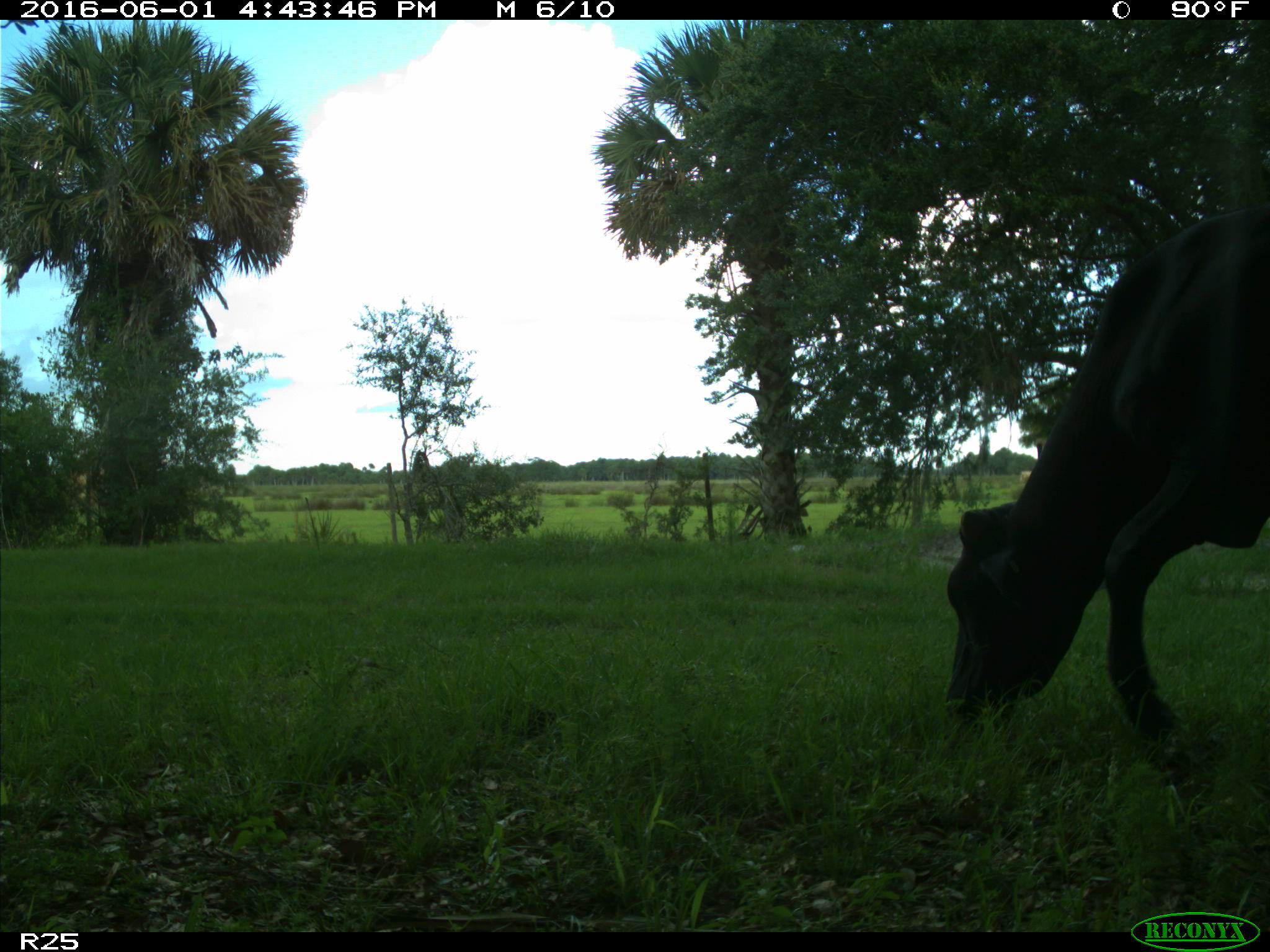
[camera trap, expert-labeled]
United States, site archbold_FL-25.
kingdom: Animalia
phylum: Chordata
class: Mammalia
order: Artiodactyla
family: Bovidae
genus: Bos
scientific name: Bos taurus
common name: domestic cow